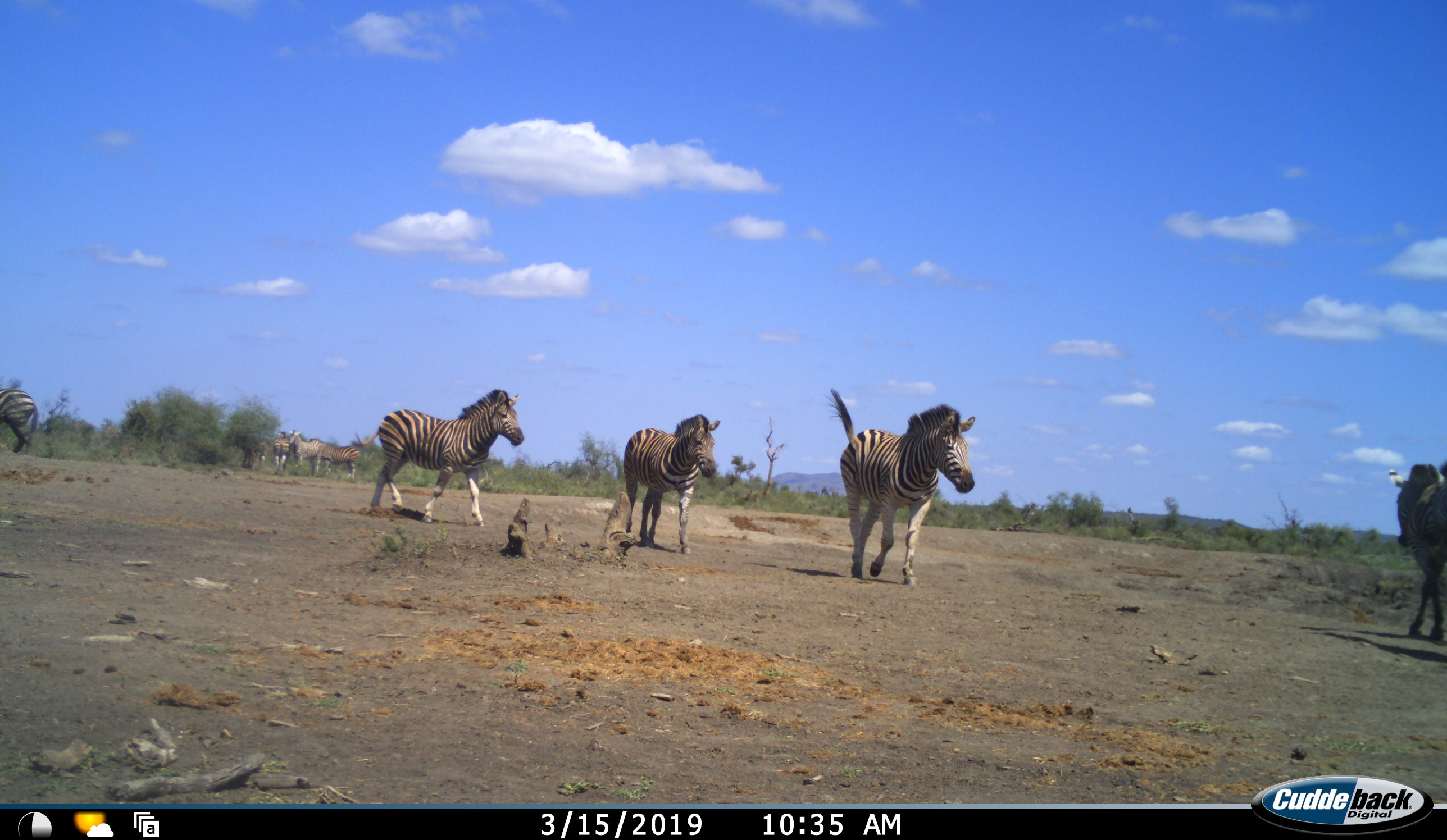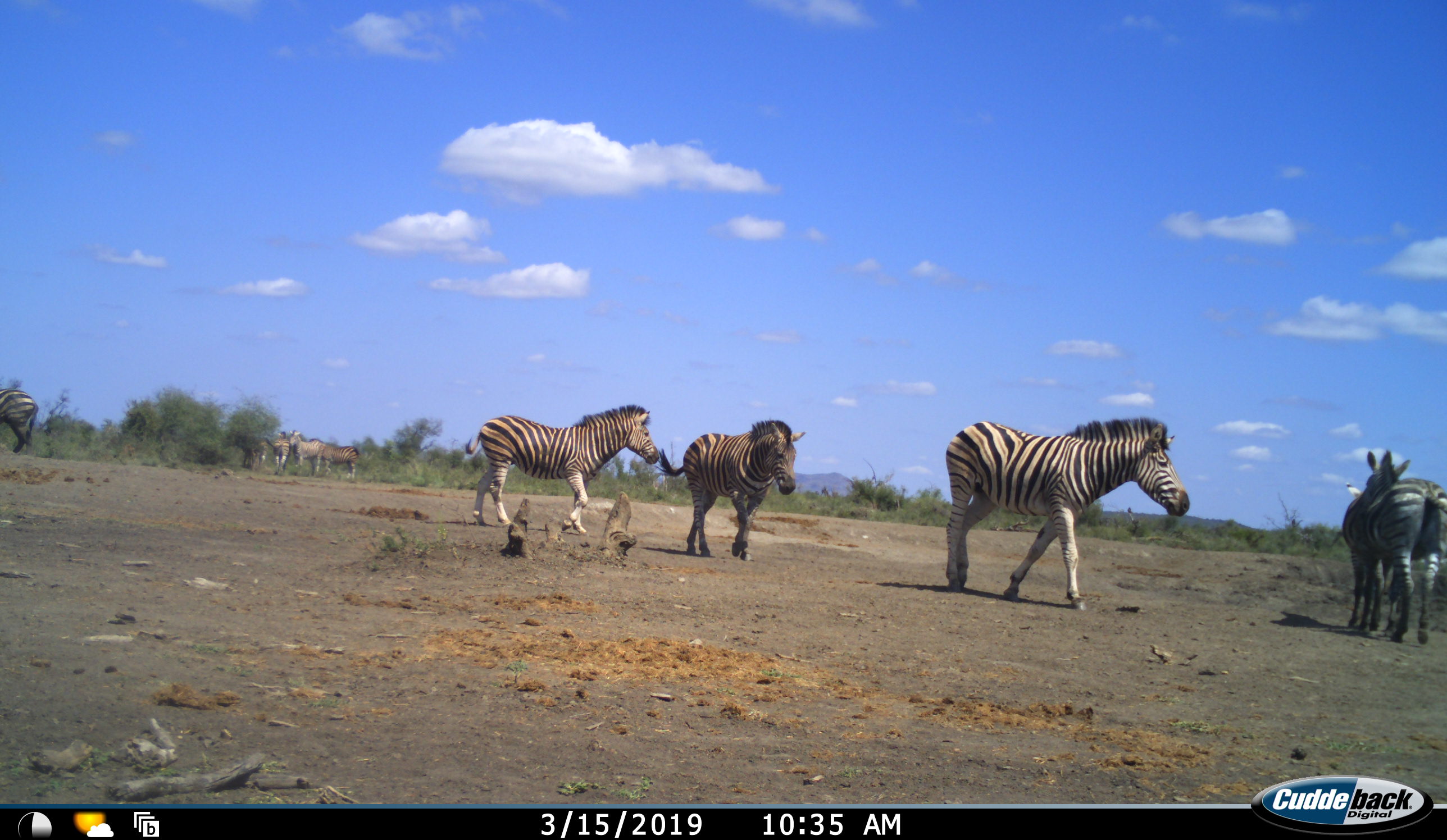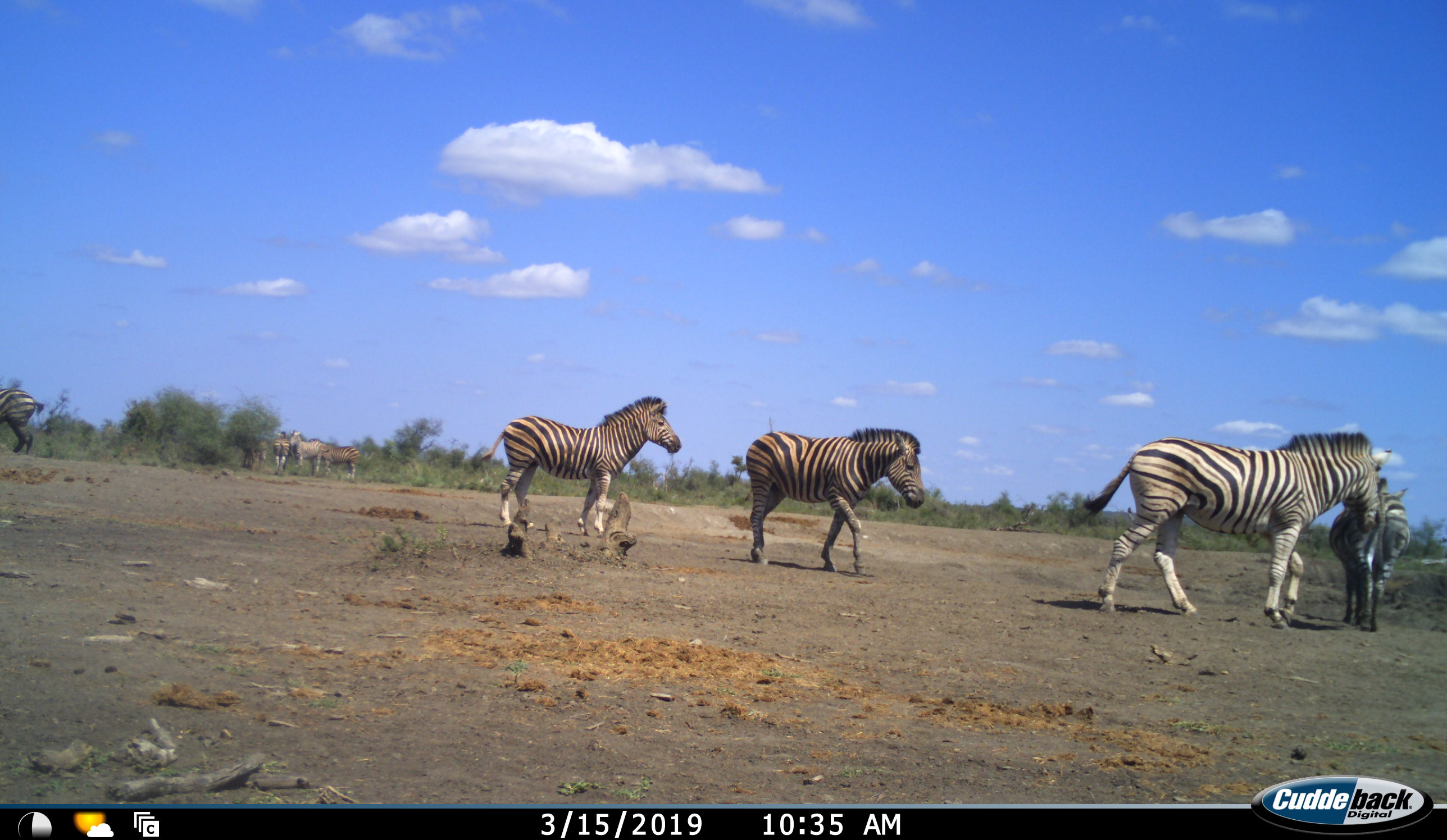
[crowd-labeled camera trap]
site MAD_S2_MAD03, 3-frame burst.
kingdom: Animalia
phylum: Chordata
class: Mammalia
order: Perissodactyla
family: Equidae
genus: Equus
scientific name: Equus quagga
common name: plains zebra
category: zebraplains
Zebraplains (plains zebra) (Equus quagga), count 8. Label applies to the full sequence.